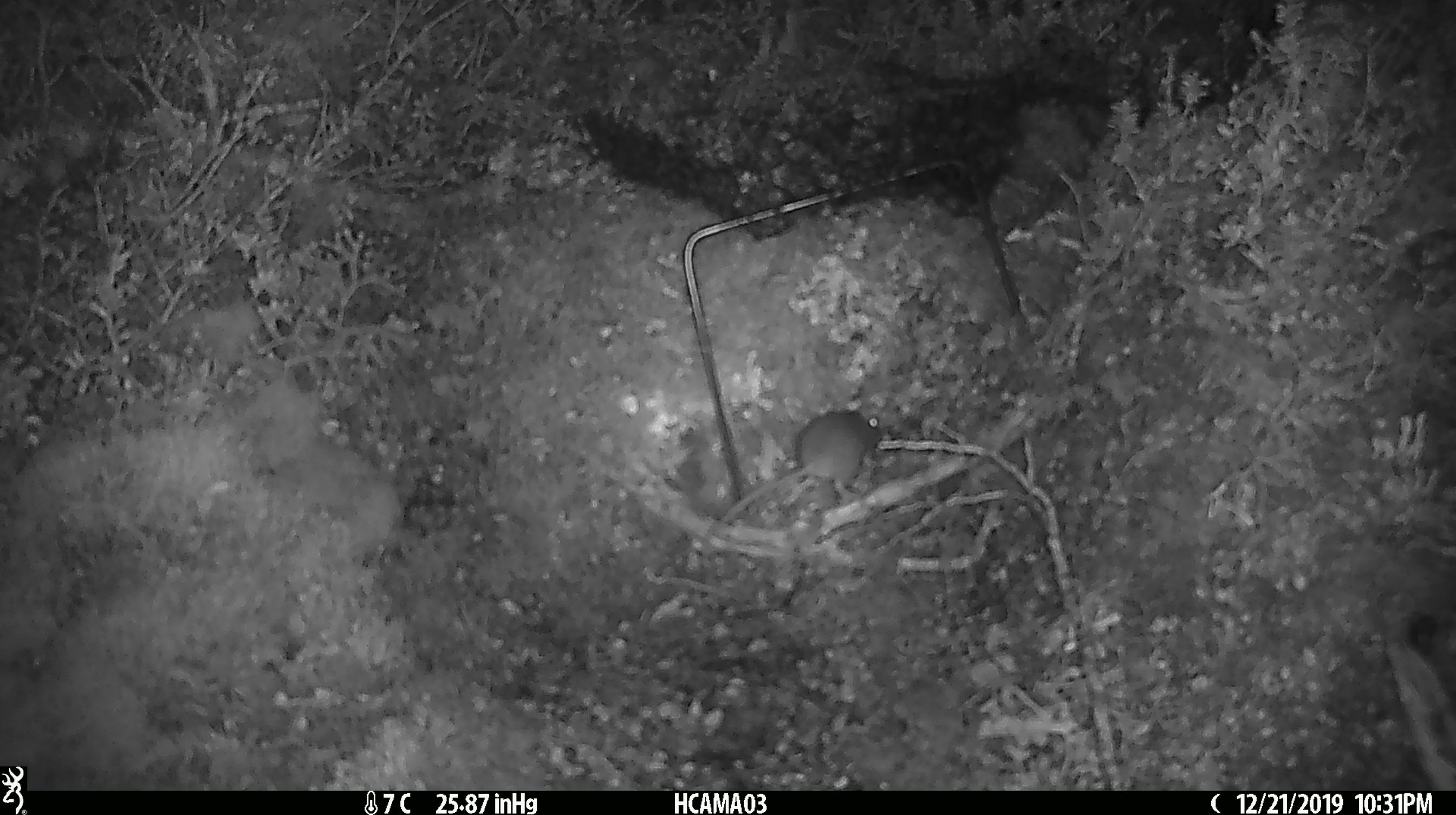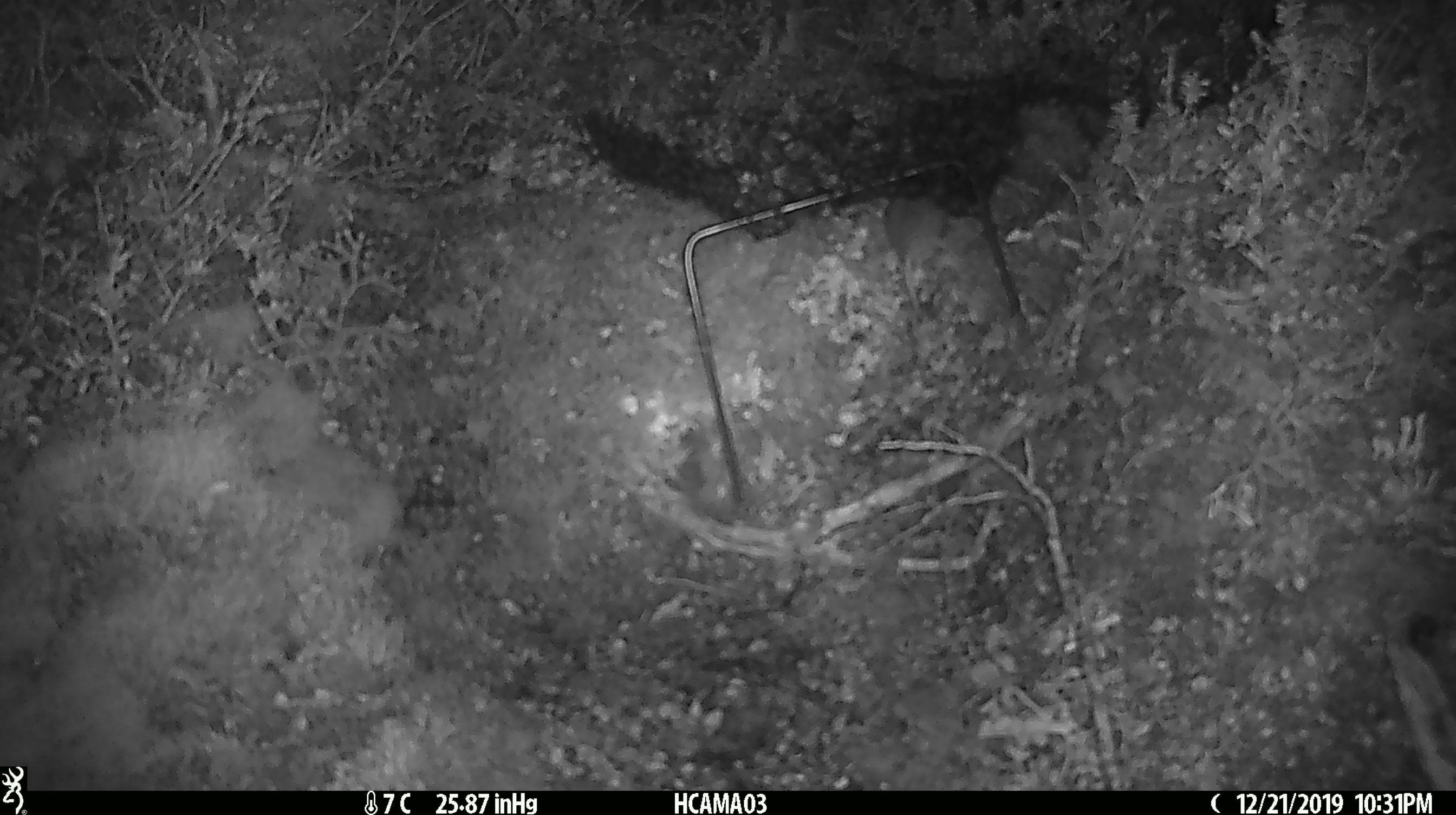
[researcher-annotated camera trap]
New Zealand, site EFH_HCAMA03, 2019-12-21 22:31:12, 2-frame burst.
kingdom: Animalia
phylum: Chordata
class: Mammalia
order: Rodentia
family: Muridae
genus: Mus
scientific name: Mus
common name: mouse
Mouse (Mus).